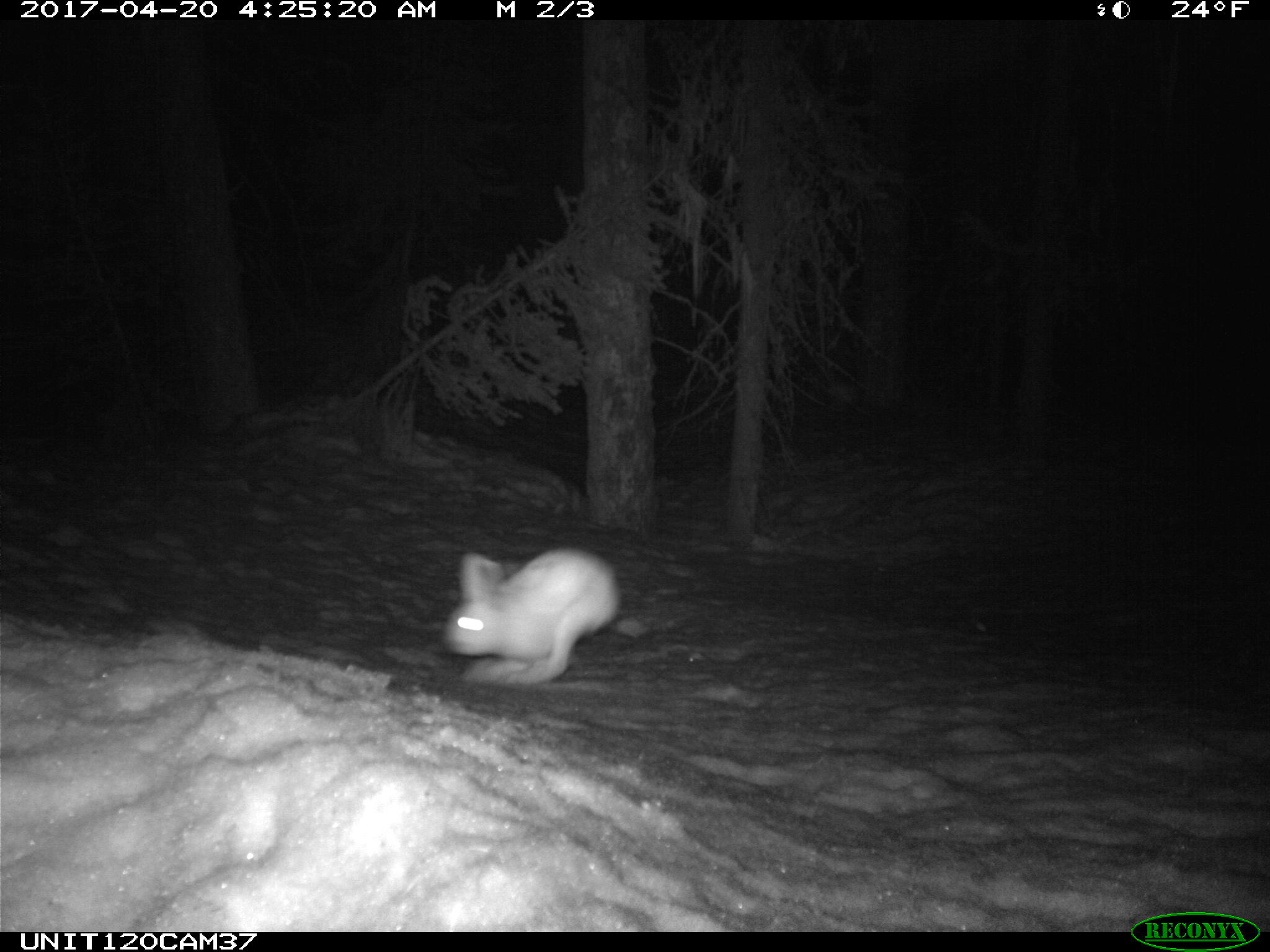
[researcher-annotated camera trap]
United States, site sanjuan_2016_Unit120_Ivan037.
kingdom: Animalia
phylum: Chordata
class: Mammalia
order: Lagomorpha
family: Leporidae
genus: Lepus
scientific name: Lepus americanus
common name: snowshoe hare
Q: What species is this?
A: Lepus americanus (snowshoe hare).